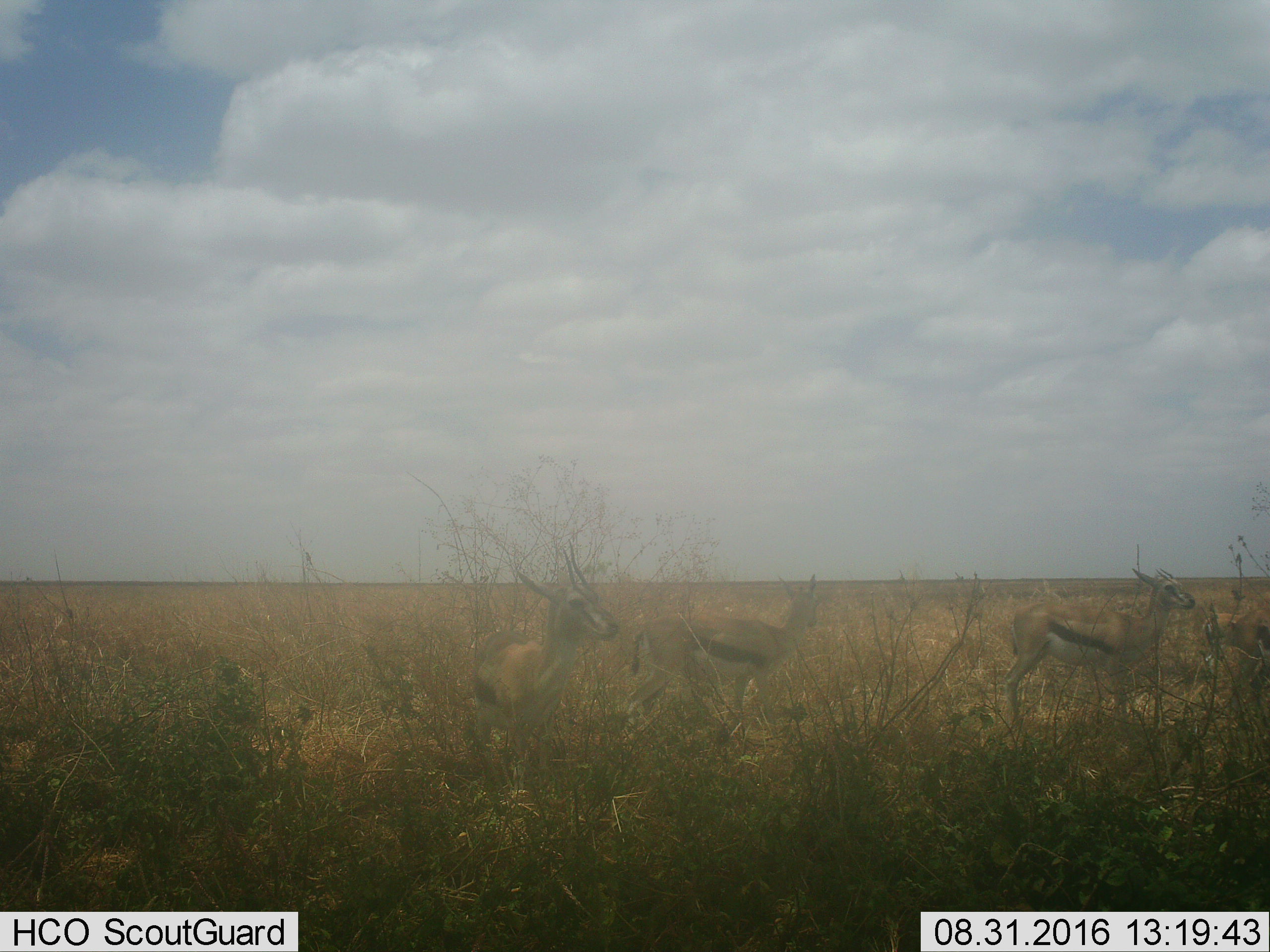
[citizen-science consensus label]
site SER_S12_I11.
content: unidentified animal